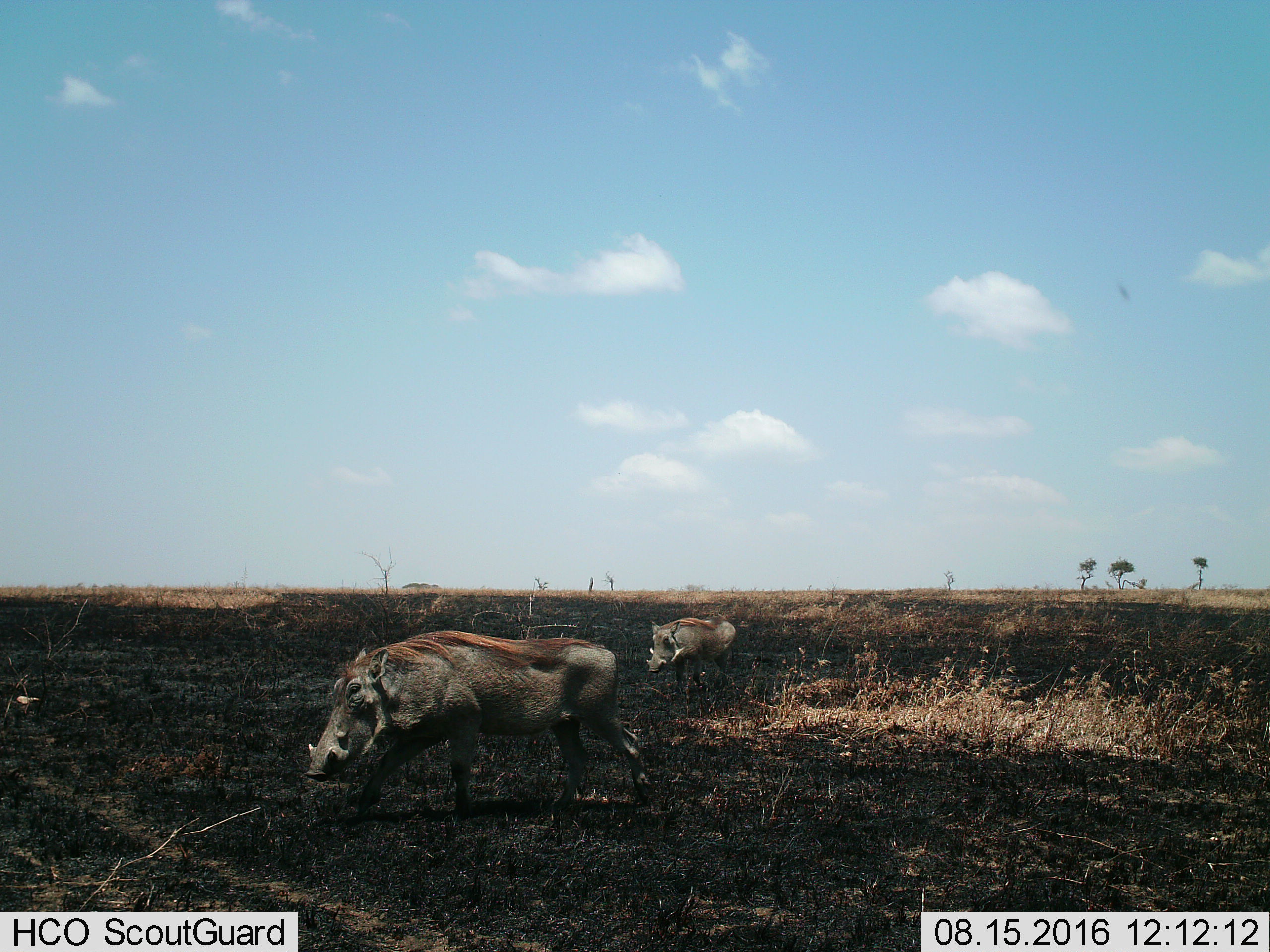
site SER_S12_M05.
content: unidentified animal